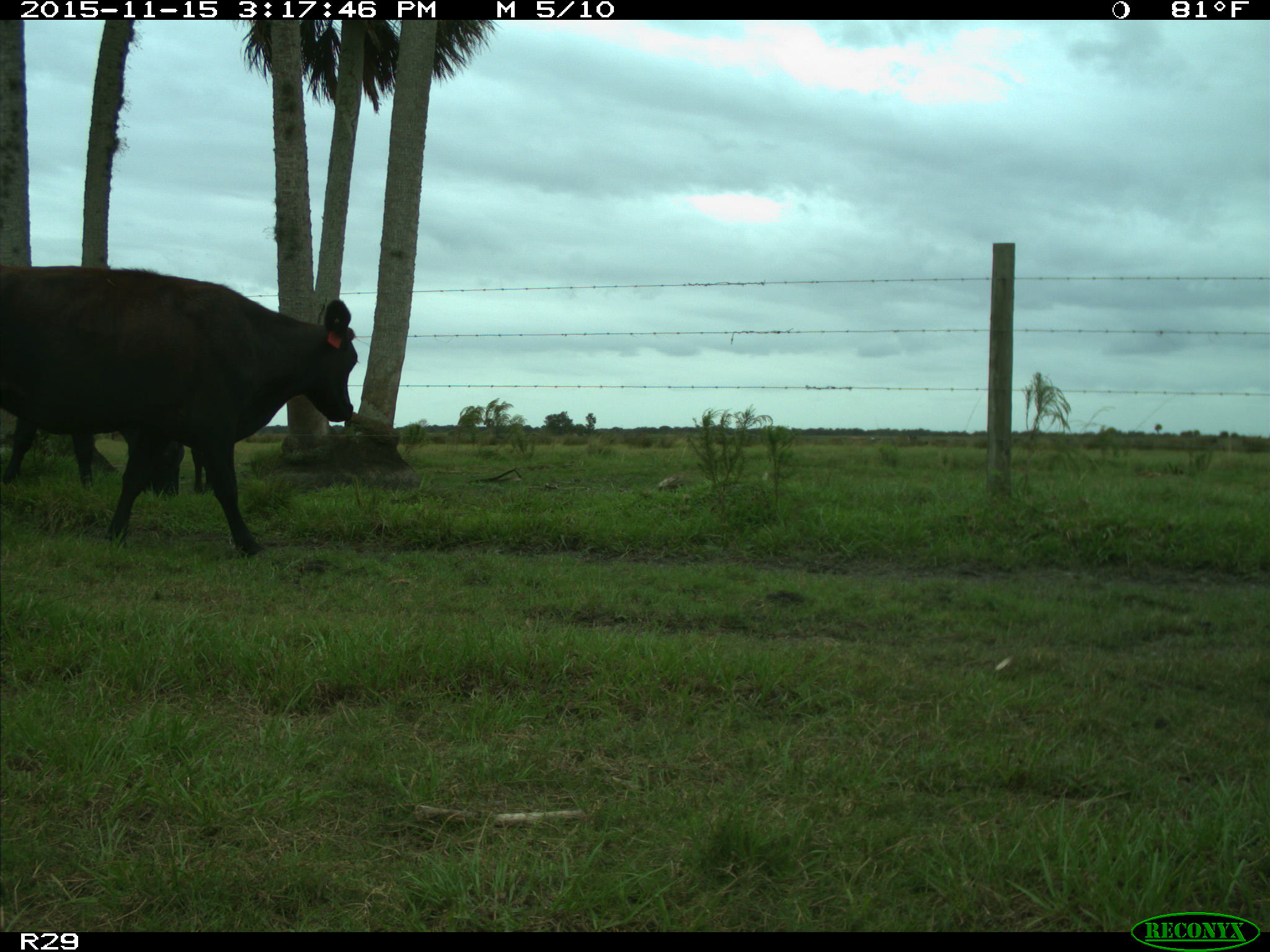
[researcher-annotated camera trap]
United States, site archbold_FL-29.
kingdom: Animalia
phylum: Chordata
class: Mammalia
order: Artiodactyla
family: Bovidae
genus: Bos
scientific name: Bos taurus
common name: domestic cow